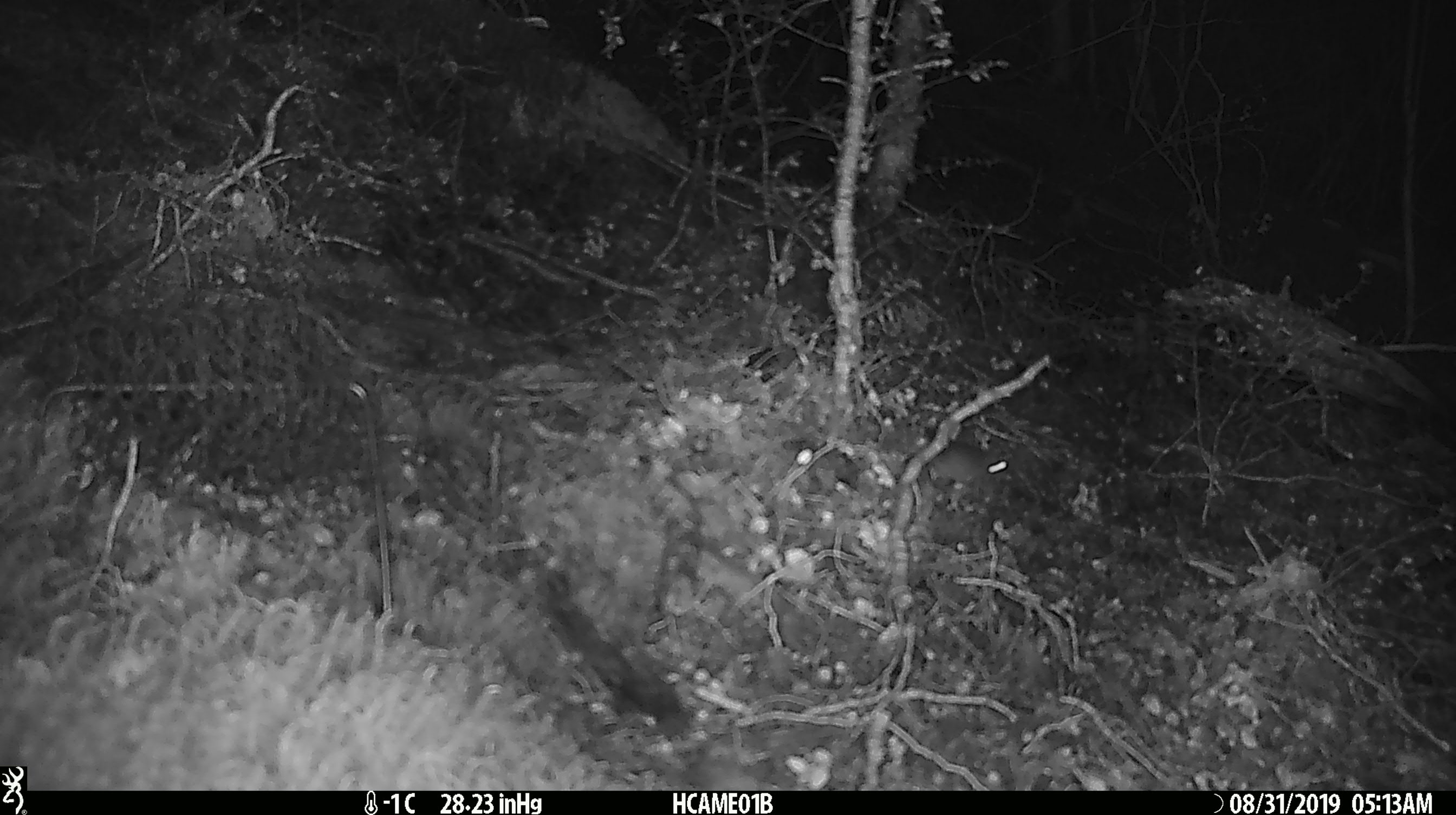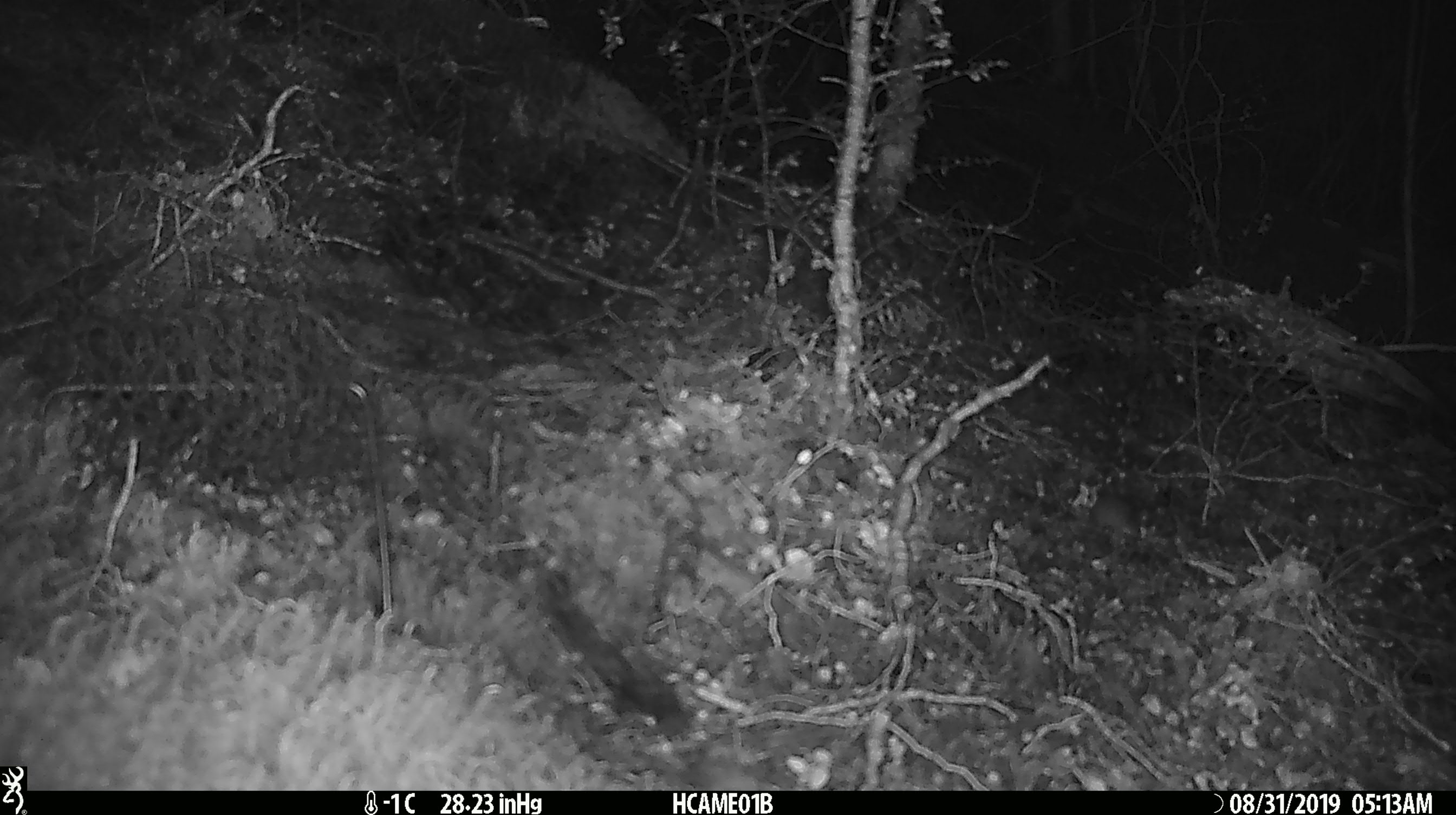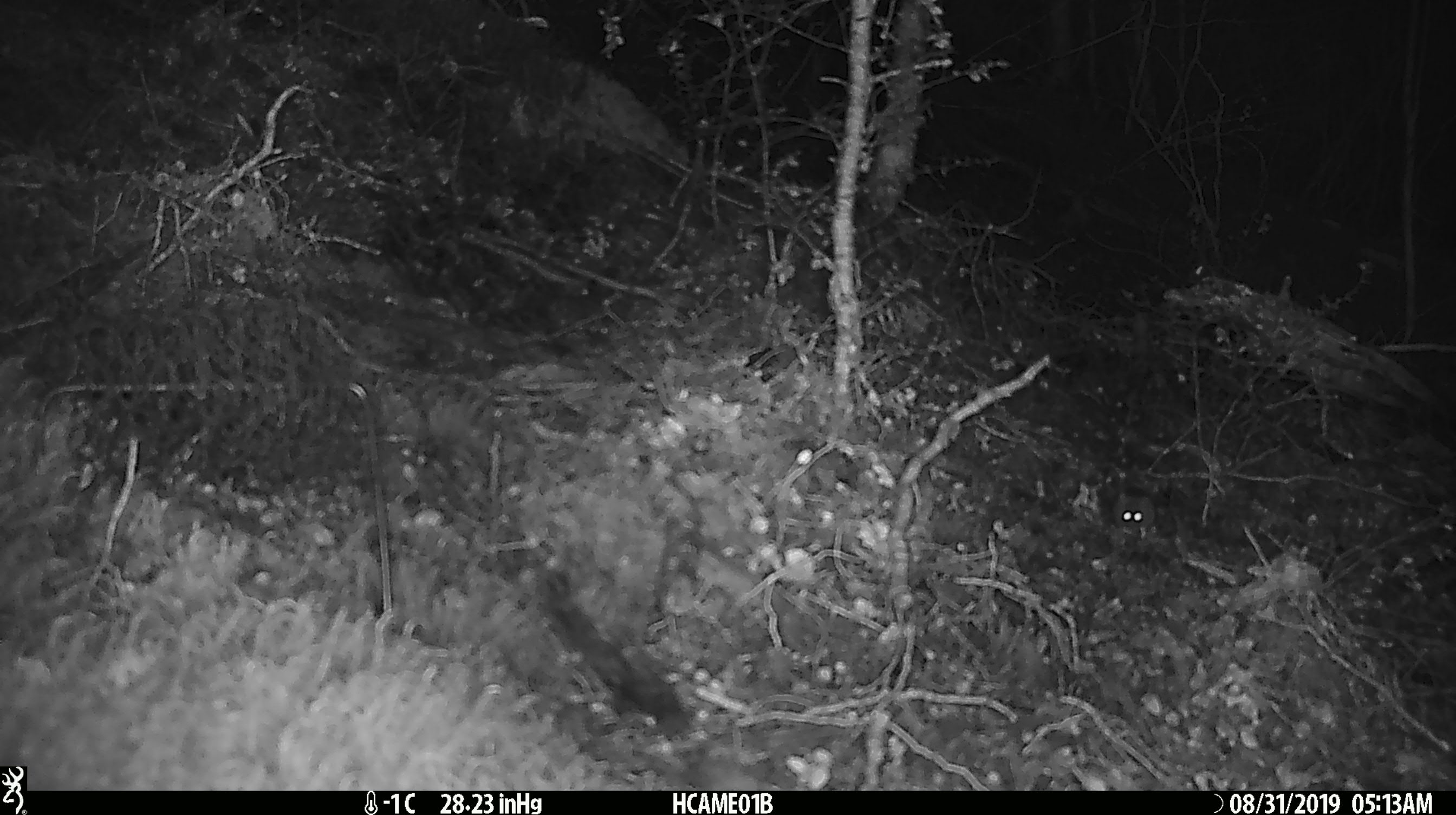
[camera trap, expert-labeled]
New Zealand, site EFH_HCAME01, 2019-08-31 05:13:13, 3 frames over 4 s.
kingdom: Animalia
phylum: Chordata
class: Mammalia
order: Rodentia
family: Muridae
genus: Mus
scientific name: Mus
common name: mouse